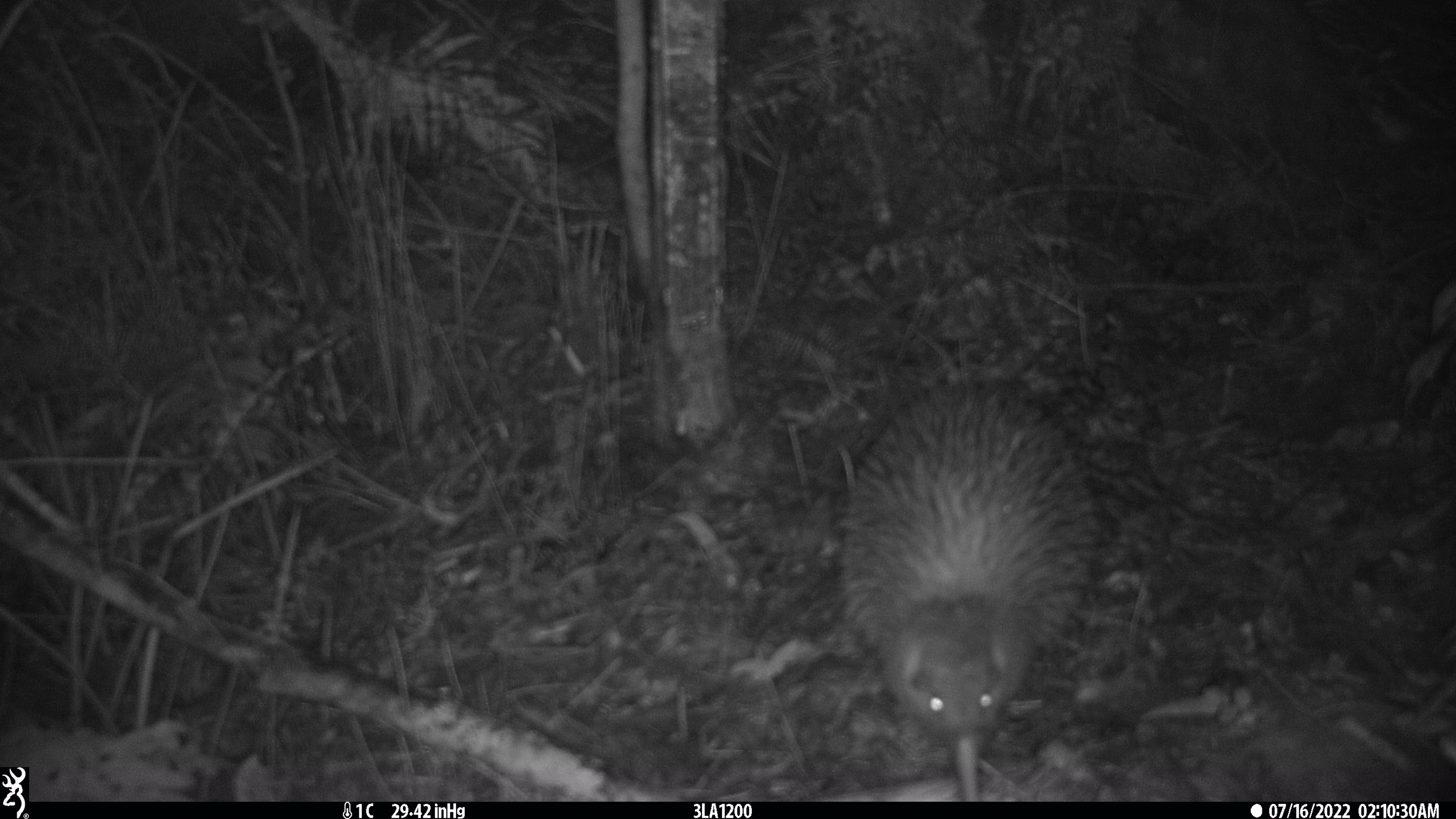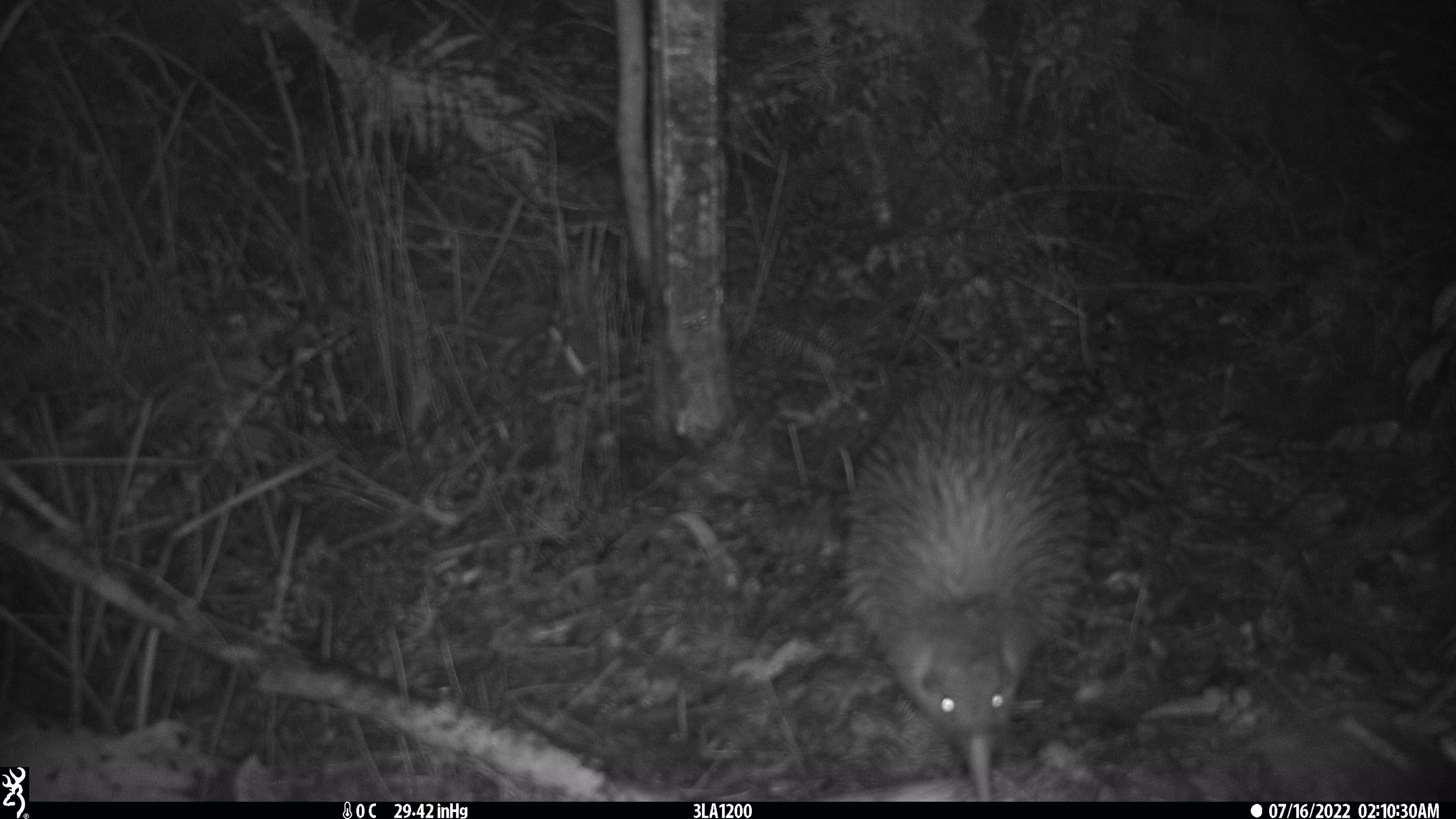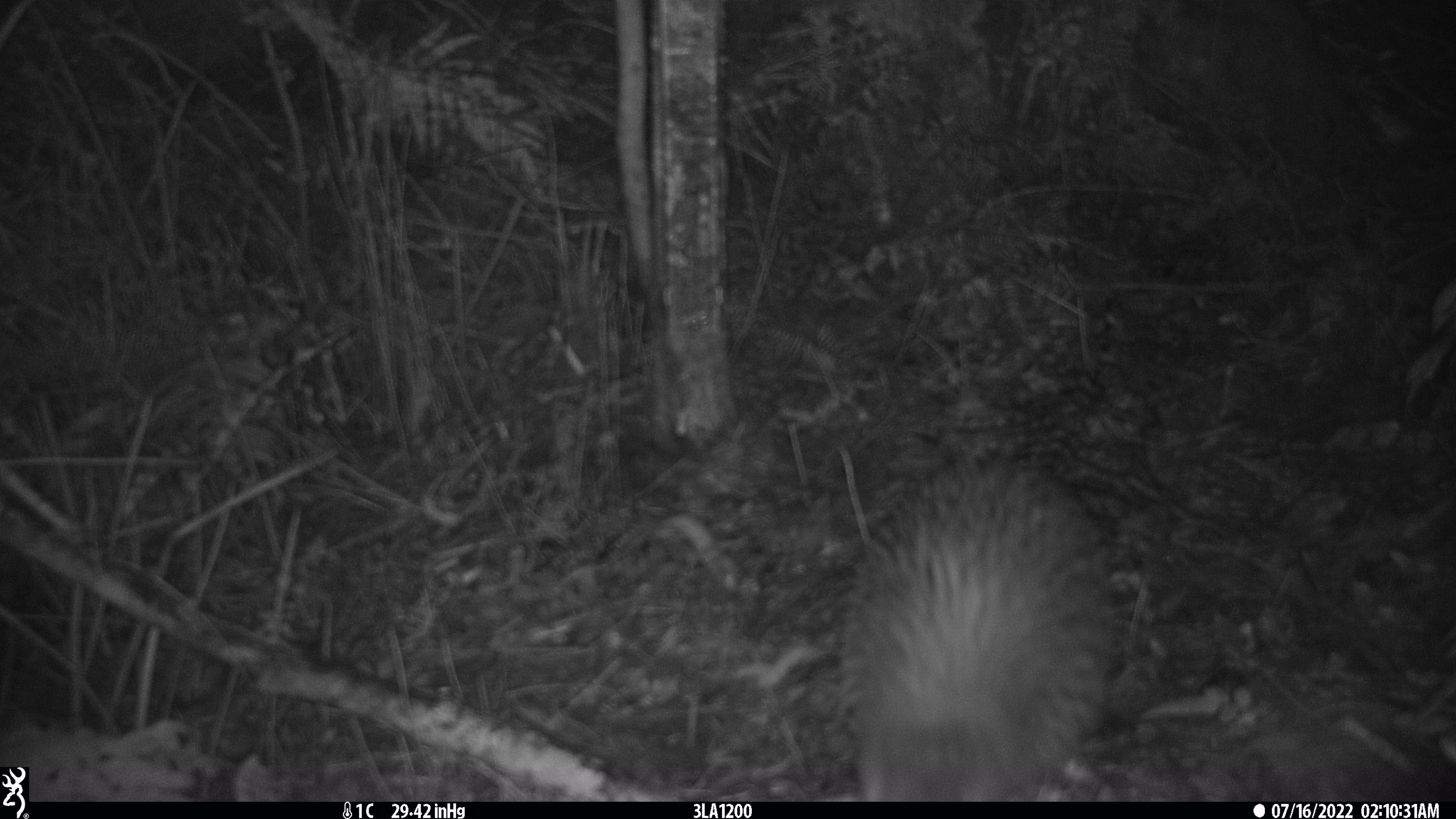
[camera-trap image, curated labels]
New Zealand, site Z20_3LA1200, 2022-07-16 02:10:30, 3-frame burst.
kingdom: Animalia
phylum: Chordata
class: Aves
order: Apterygiformes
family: Apterygidae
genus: Apteryx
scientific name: Apteryx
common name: kiwi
Kiwi (Apteryx).